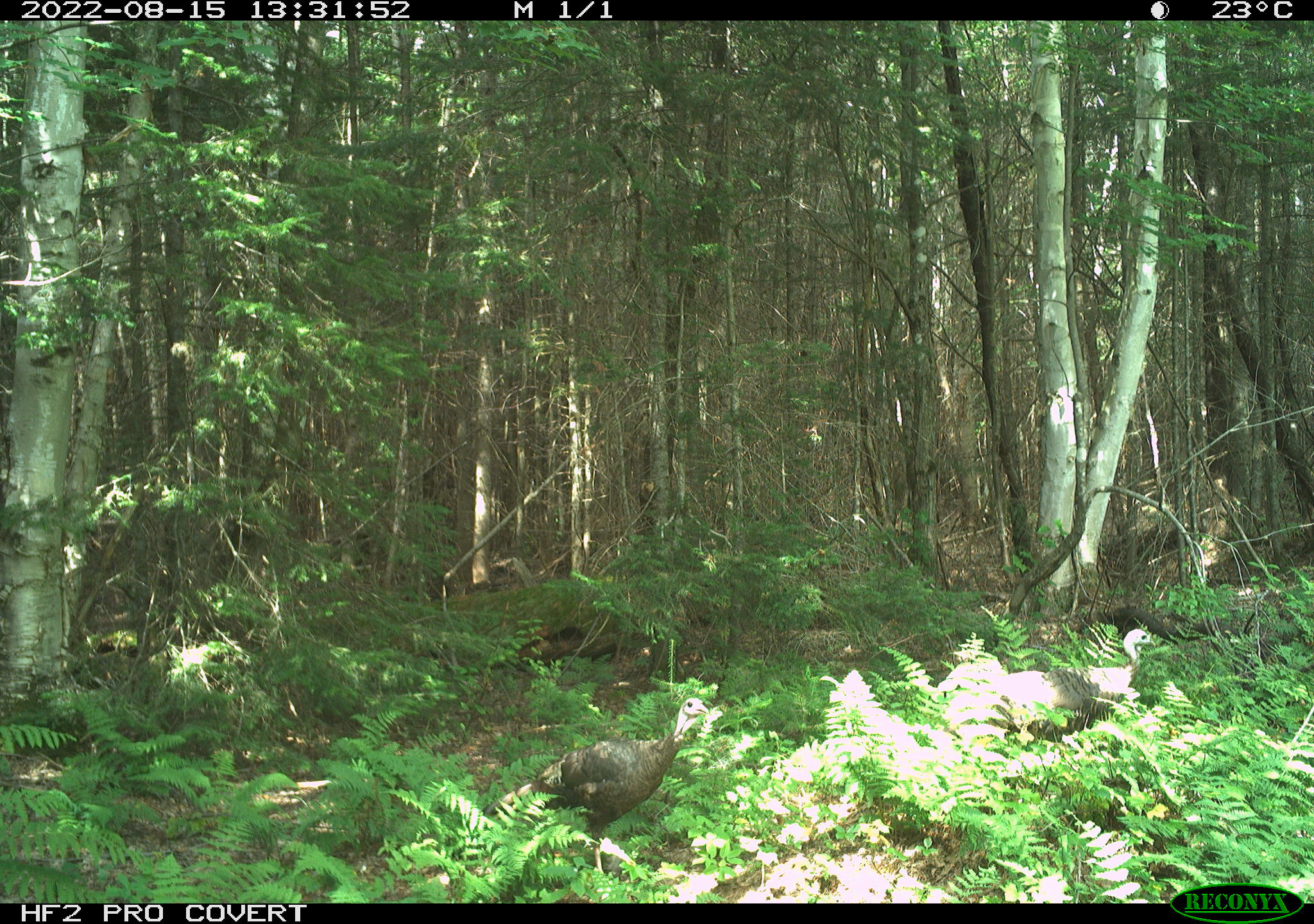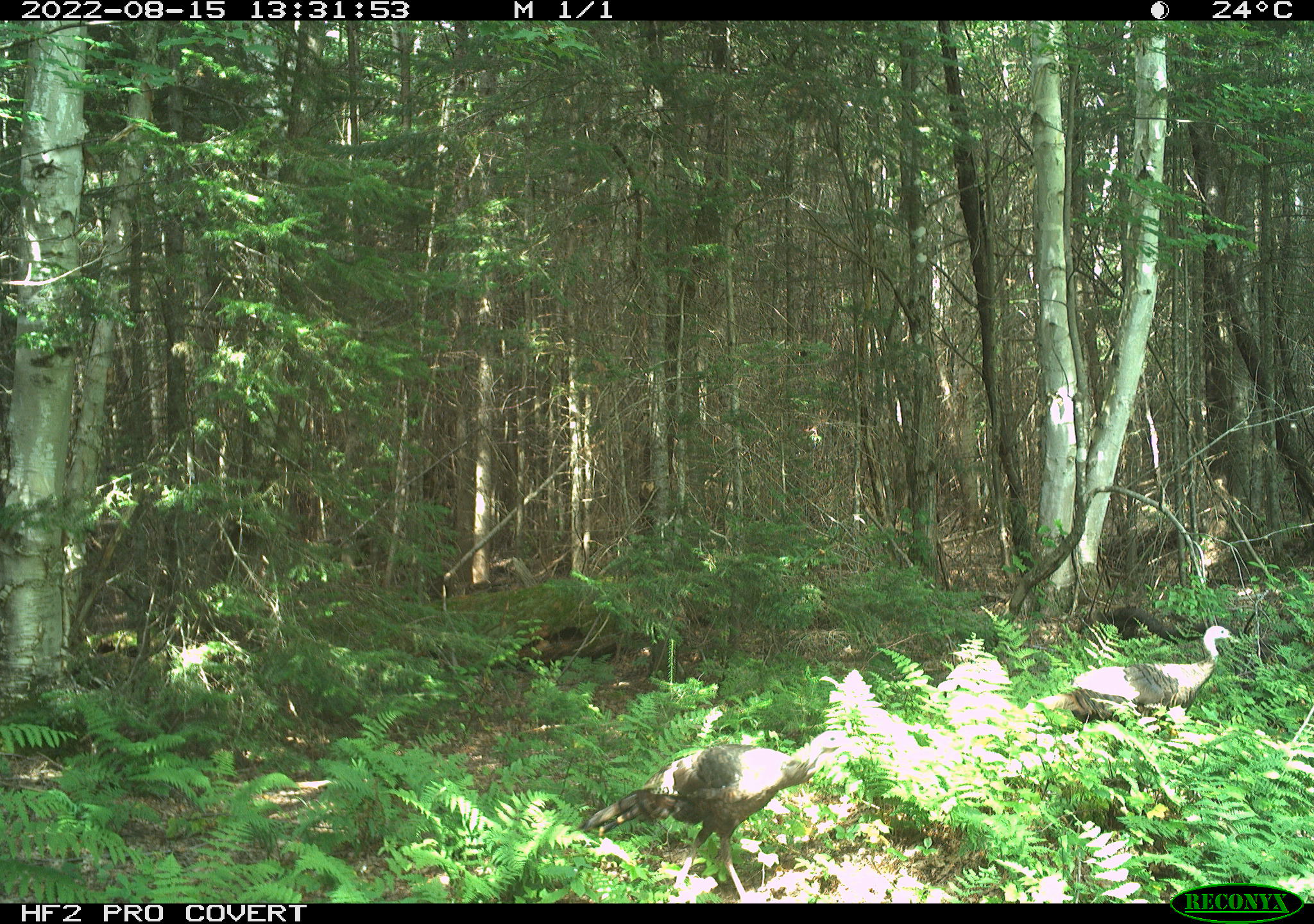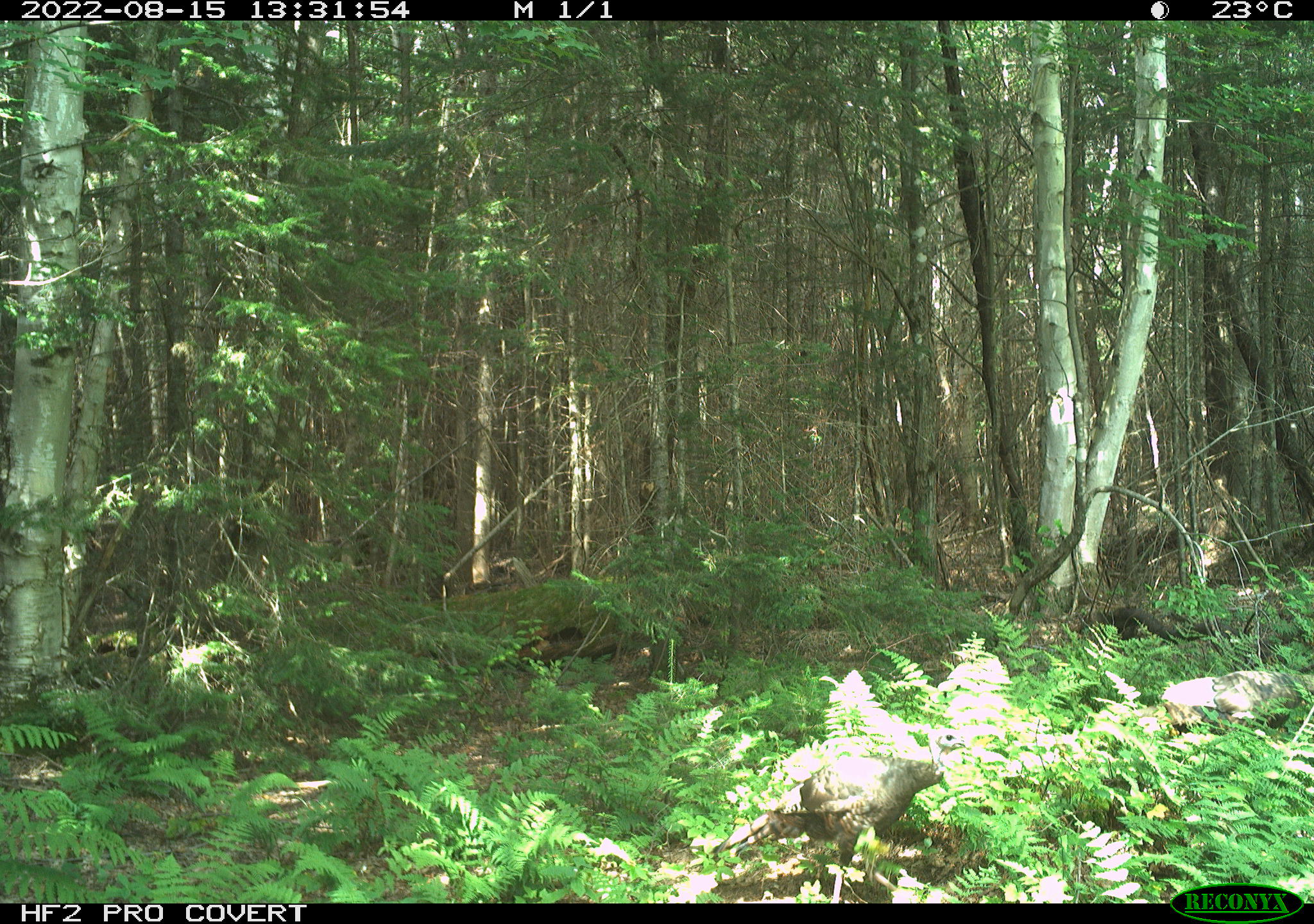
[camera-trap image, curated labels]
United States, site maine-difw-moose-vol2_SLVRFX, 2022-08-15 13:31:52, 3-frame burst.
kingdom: Animalia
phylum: Chordata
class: Aves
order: Galliformes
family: Phasianidae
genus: Meleagris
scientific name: Meleagris gallopavo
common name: wild turkey